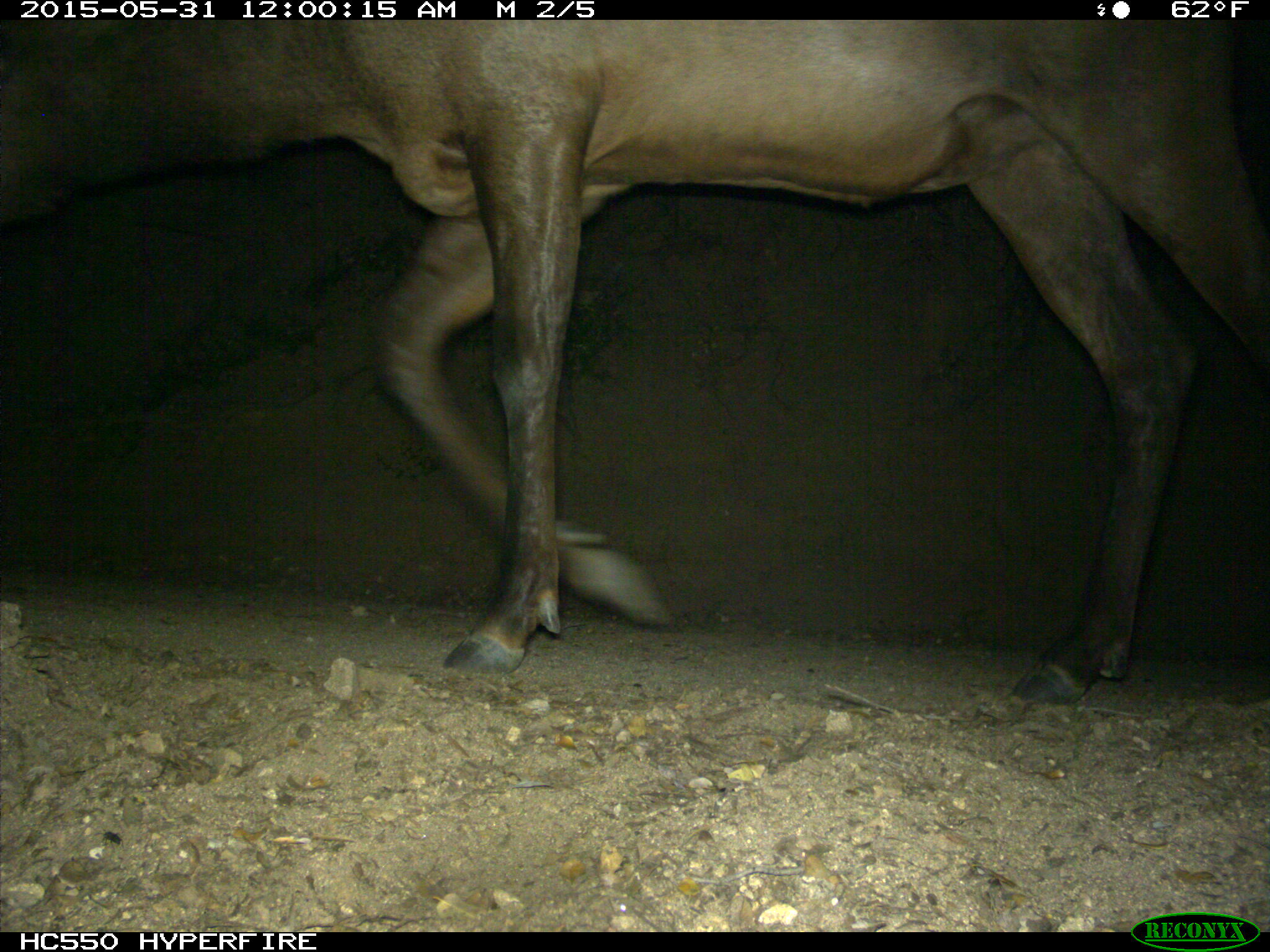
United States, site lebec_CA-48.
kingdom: Animalia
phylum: Chordata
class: Mammalia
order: Artiodactyla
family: Cervidae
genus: Cervus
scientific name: Cervus canadensis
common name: elk